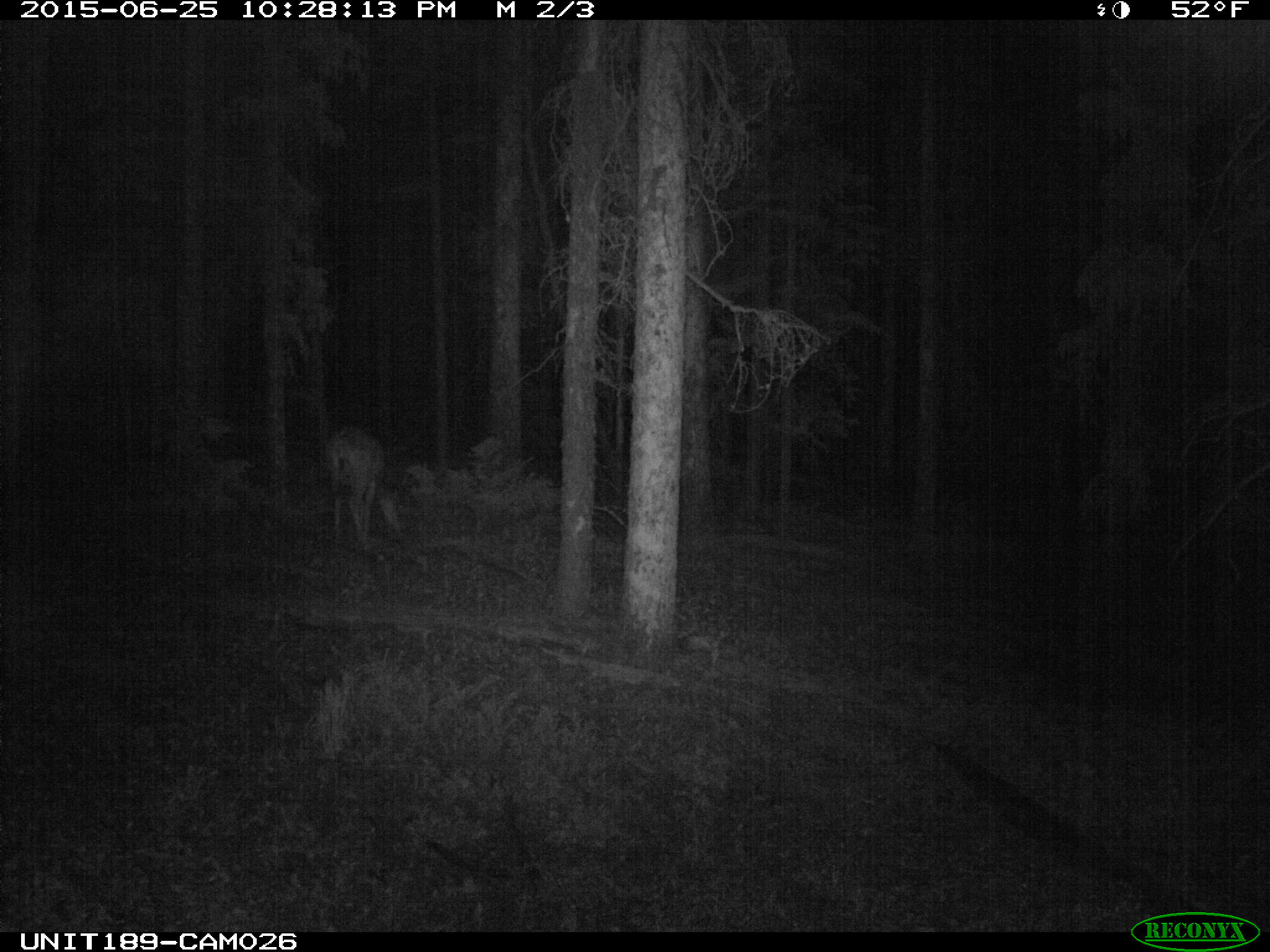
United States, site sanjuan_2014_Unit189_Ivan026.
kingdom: Animalia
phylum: Chordata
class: Mammalia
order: Artiodactyla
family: Cervidae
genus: Odocoileus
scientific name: Odocoileus hemionus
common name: mule deer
Odocoileus hemionus (mule deer).